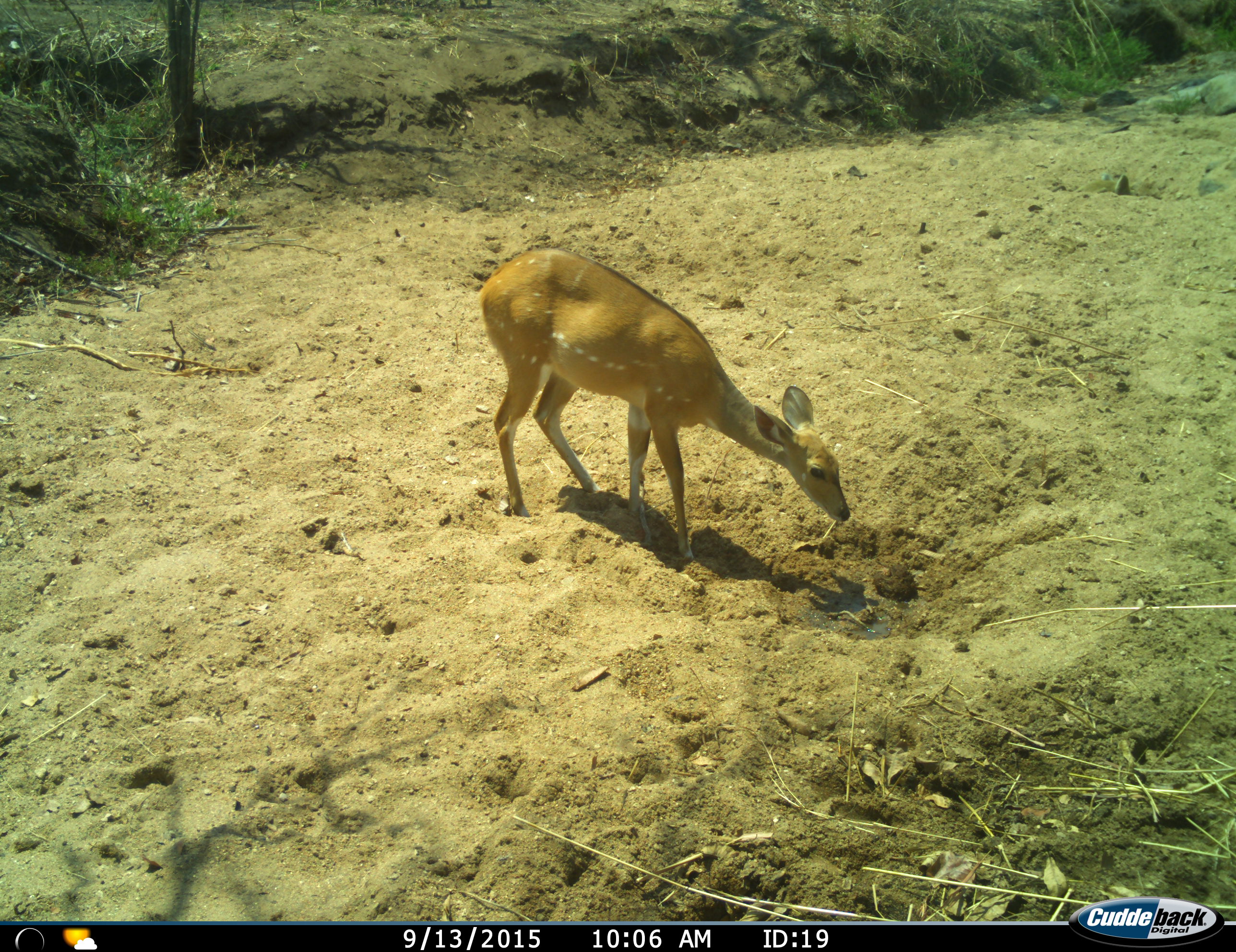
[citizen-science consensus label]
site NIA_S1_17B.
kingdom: Animalia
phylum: Chordata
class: Mammalia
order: Artiodactyla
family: Bovidae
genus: Tragelaphus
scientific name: Tragelaphus scriptus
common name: bushbuck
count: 1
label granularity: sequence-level